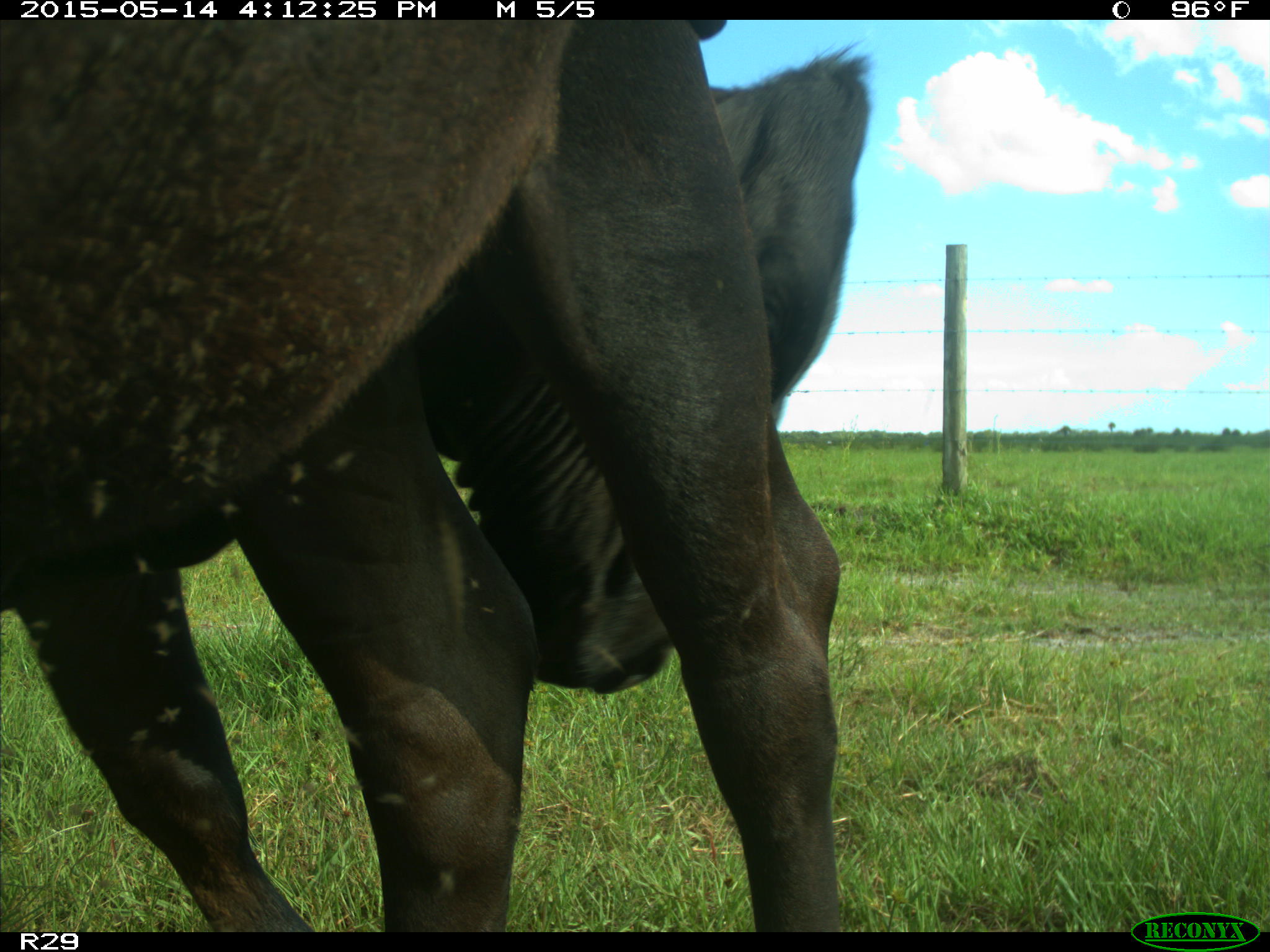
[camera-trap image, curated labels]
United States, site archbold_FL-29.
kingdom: Animalia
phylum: Chordata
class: Mammalia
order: Artiodactyla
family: Bovidae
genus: Bos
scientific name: Bos taurus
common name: domestic cow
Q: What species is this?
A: Bos taurus (domestic cow).